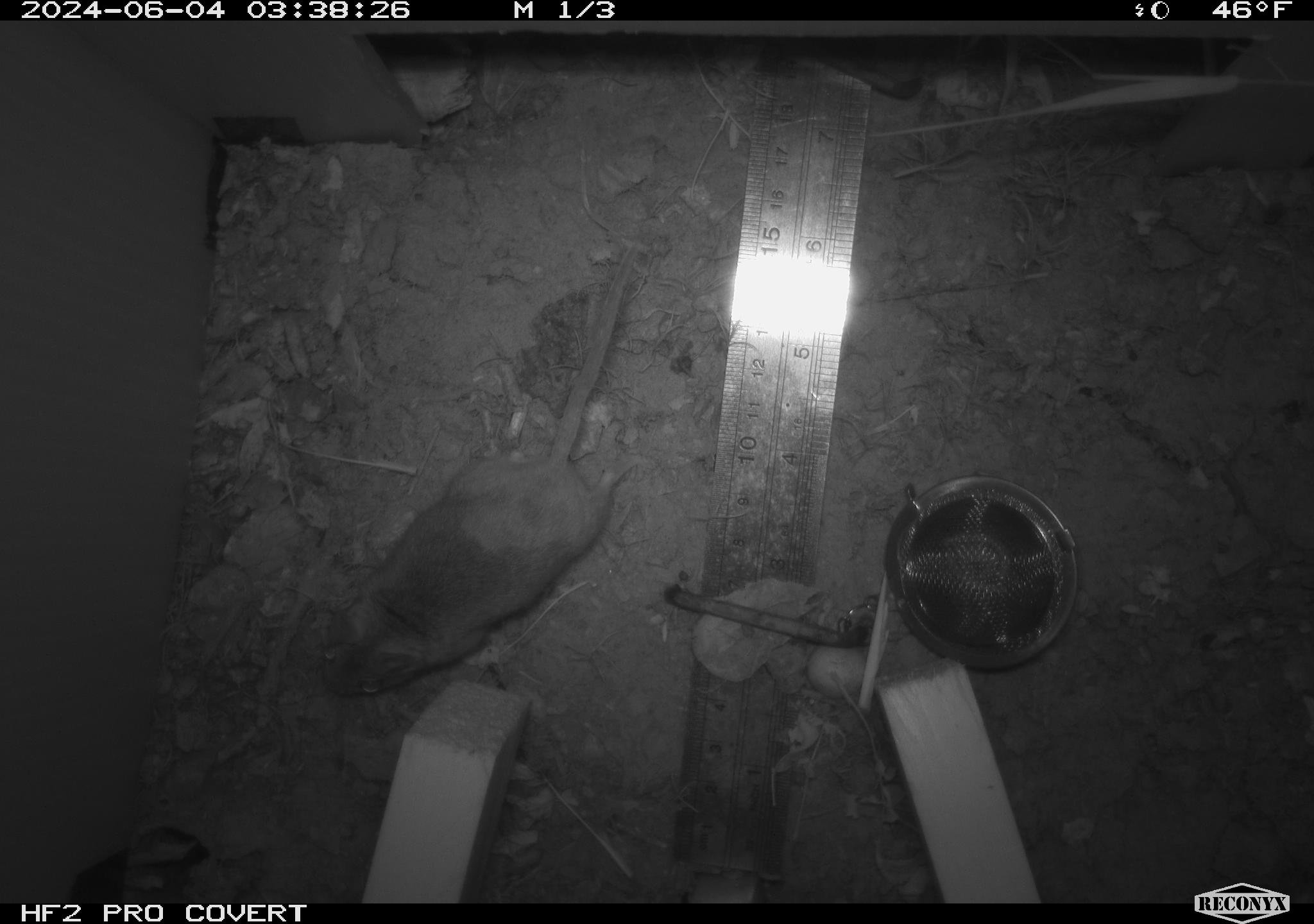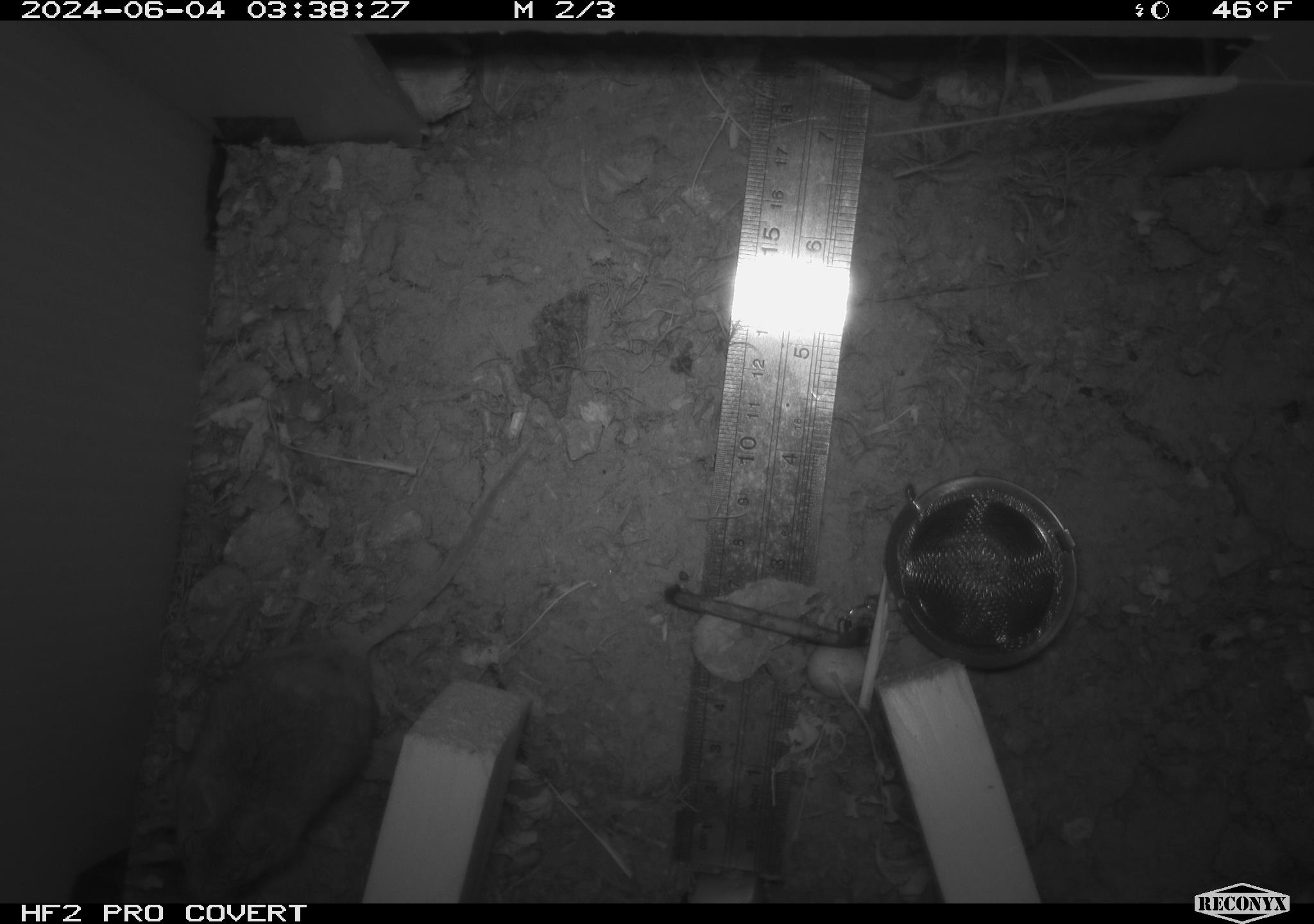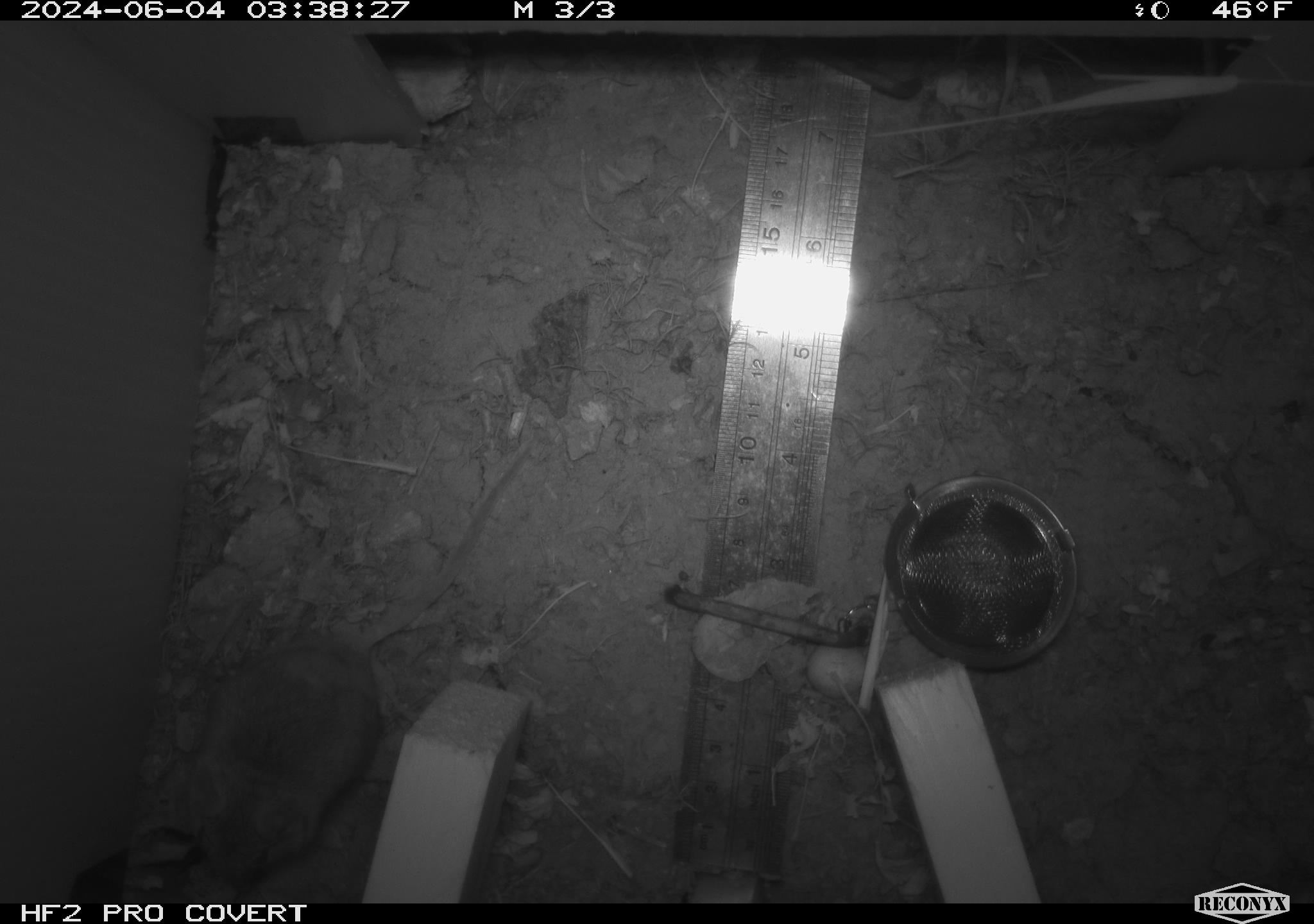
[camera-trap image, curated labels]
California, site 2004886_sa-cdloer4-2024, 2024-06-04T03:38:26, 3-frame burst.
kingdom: Animalia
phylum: Chordata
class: Mammalia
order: Rodentia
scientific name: Rodentia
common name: mouse species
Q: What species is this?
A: Mouse species (Rodentia).